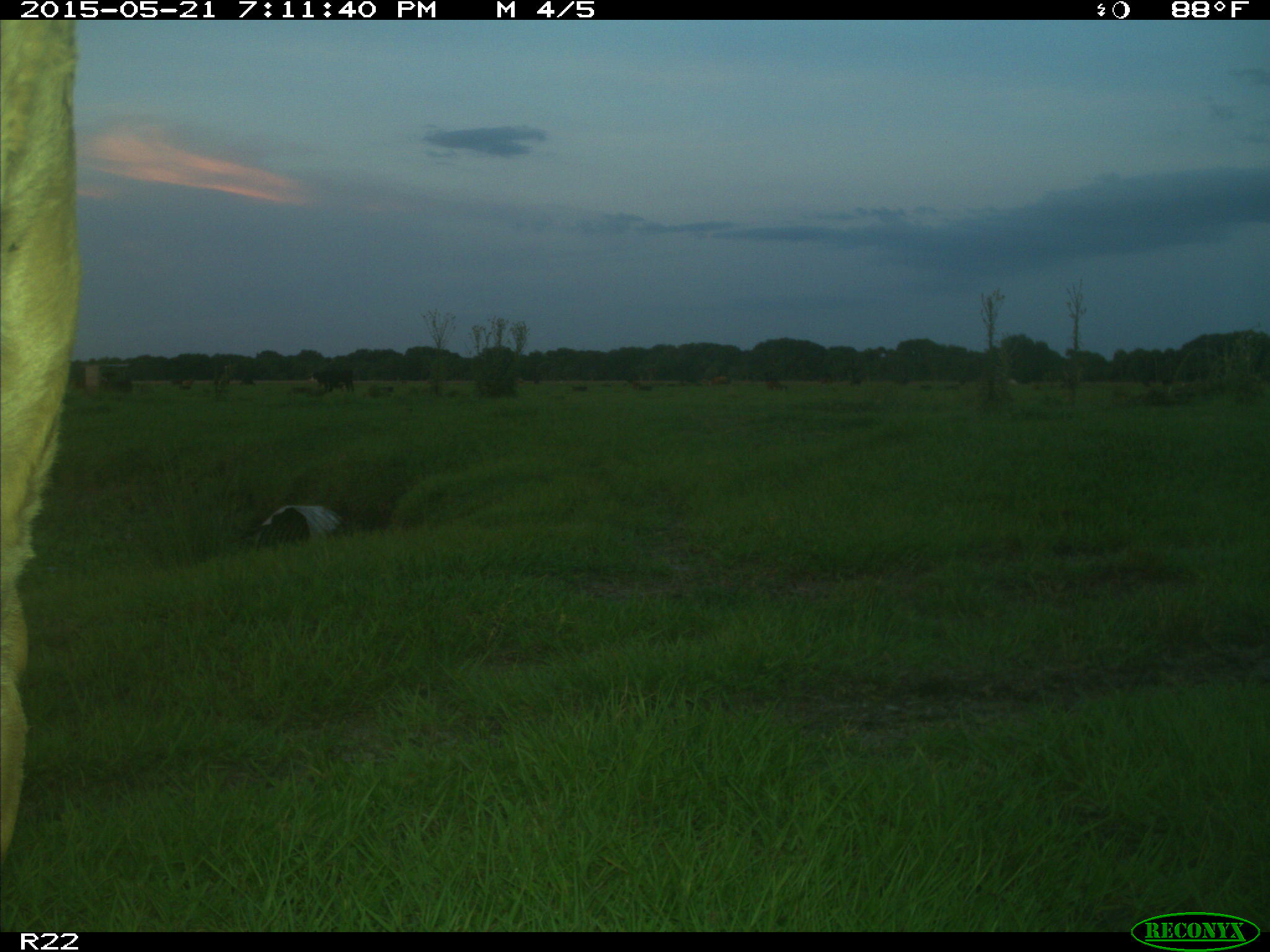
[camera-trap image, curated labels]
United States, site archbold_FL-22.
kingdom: Animalia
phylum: Chordata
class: Mammalia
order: Artiodactyla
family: Bovidae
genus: Bos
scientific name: Bos taurus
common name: domestic cow